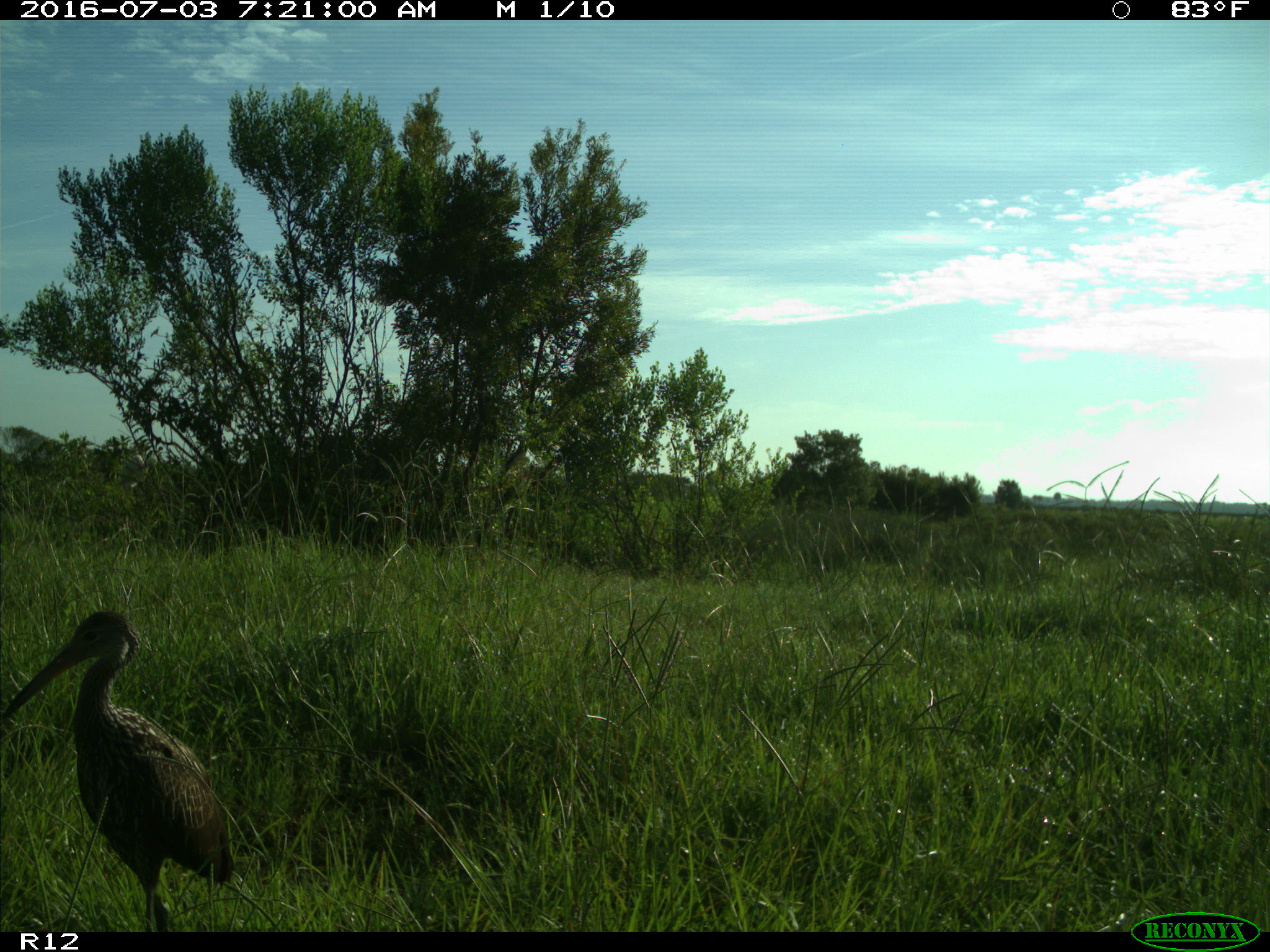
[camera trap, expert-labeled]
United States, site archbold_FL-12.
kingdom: Animalia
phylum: Chordata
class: Aves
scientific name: Aves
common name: birds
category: unidentified bird